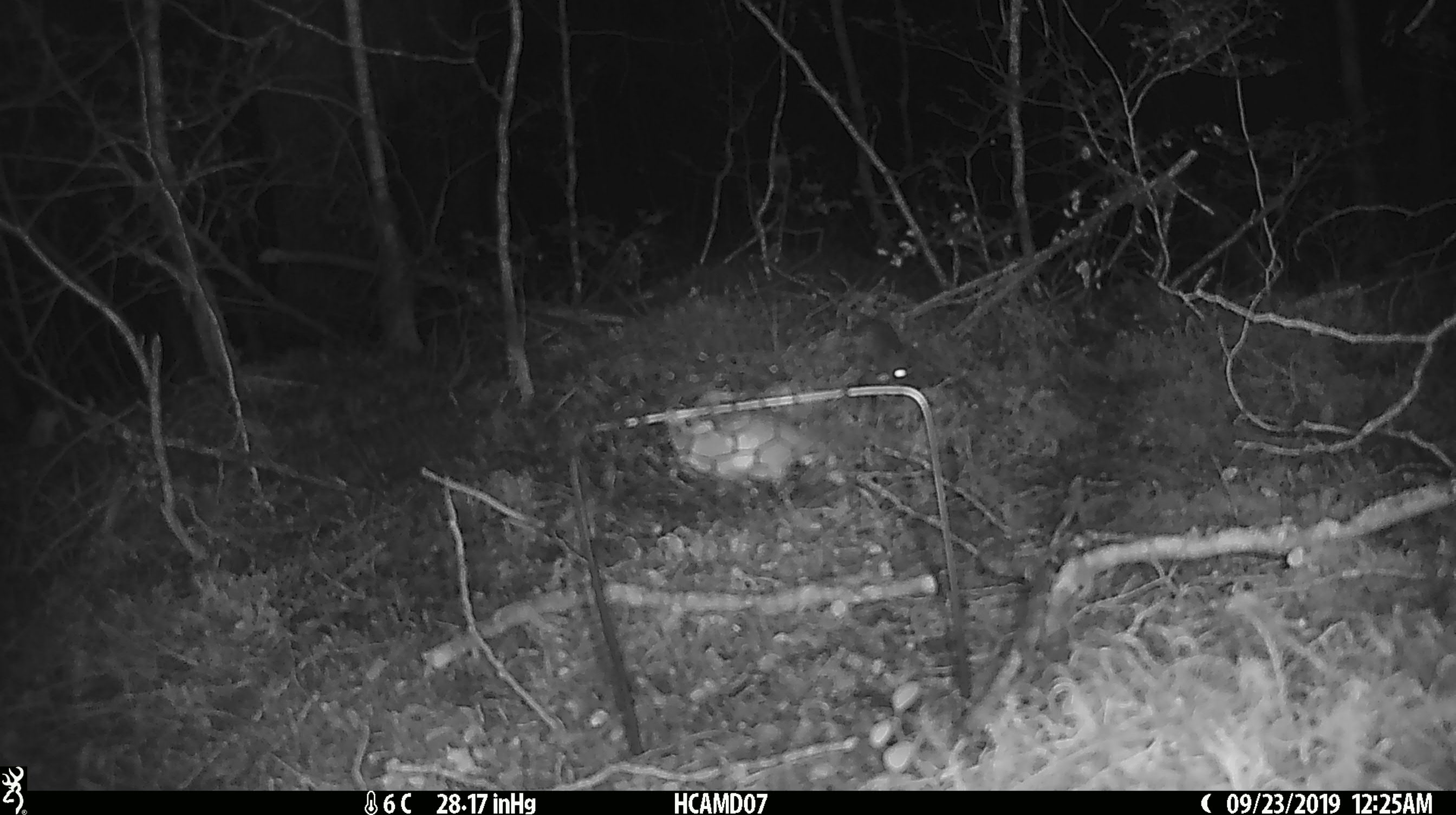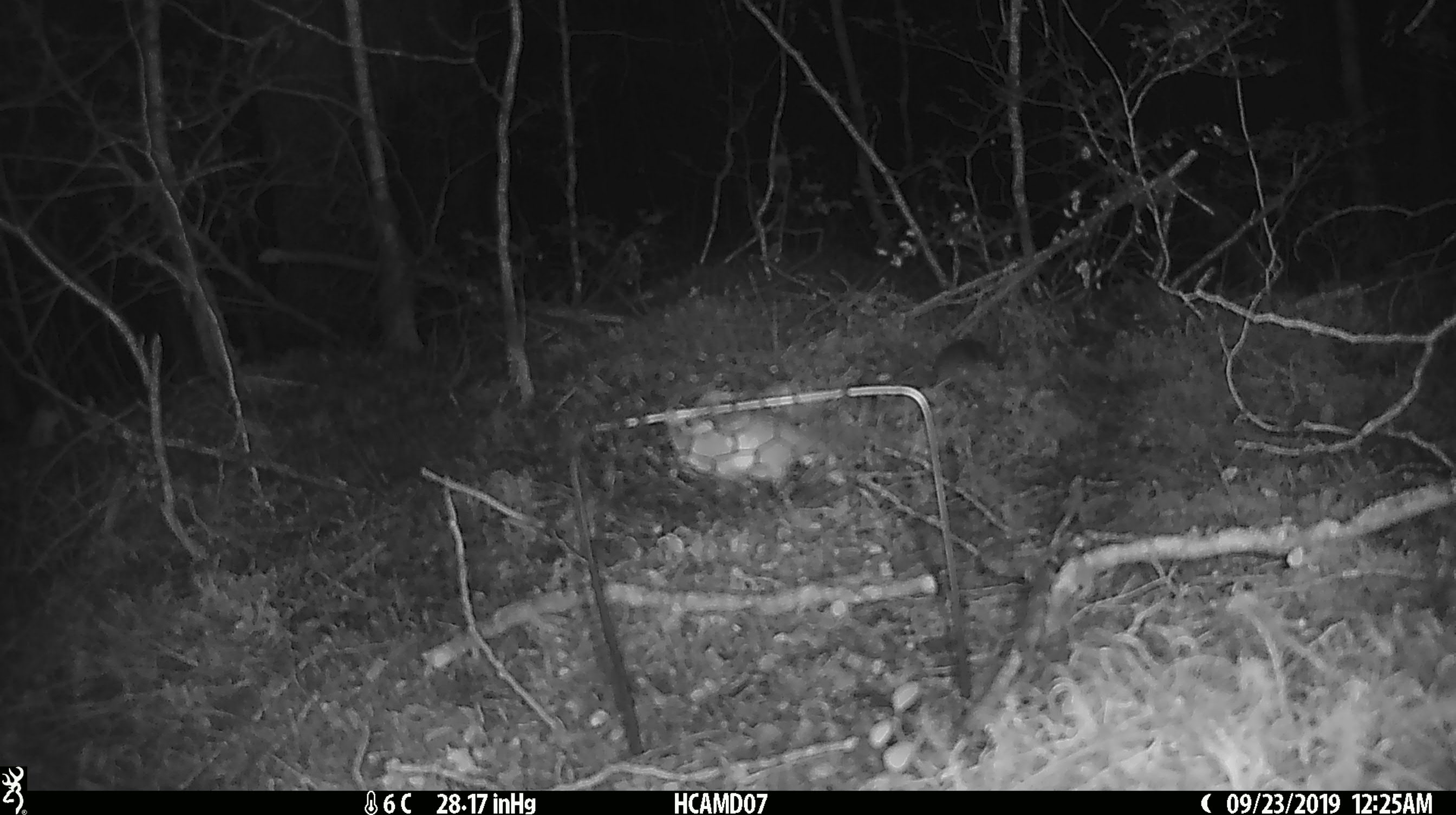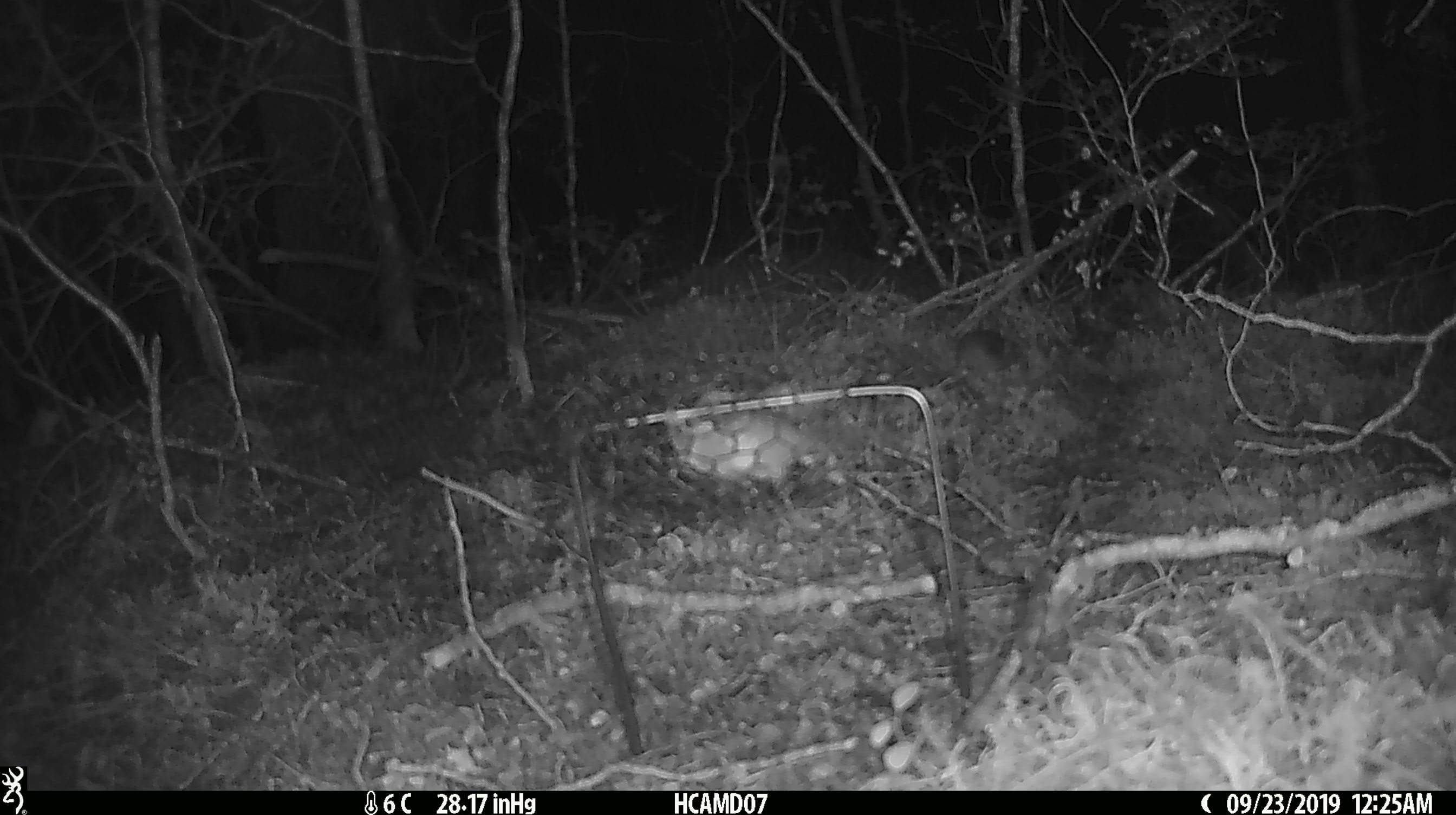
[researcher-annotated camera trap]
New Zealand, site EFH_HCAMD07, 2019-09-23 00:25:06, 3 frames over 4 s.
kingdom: Animalia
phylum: Chordata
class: Mammalia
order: Rodentia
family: Muridae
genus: Mus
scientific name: Mus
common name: mouse